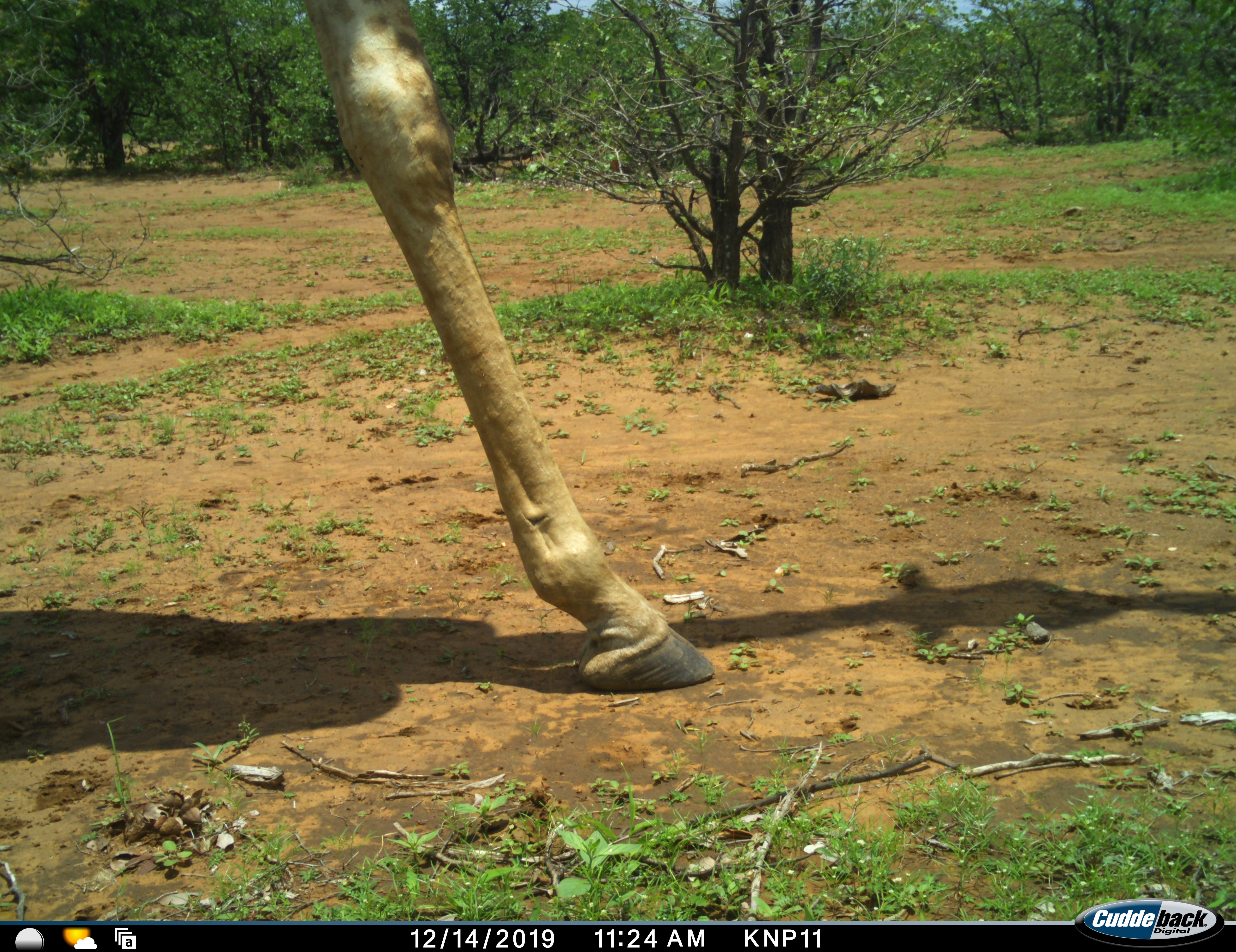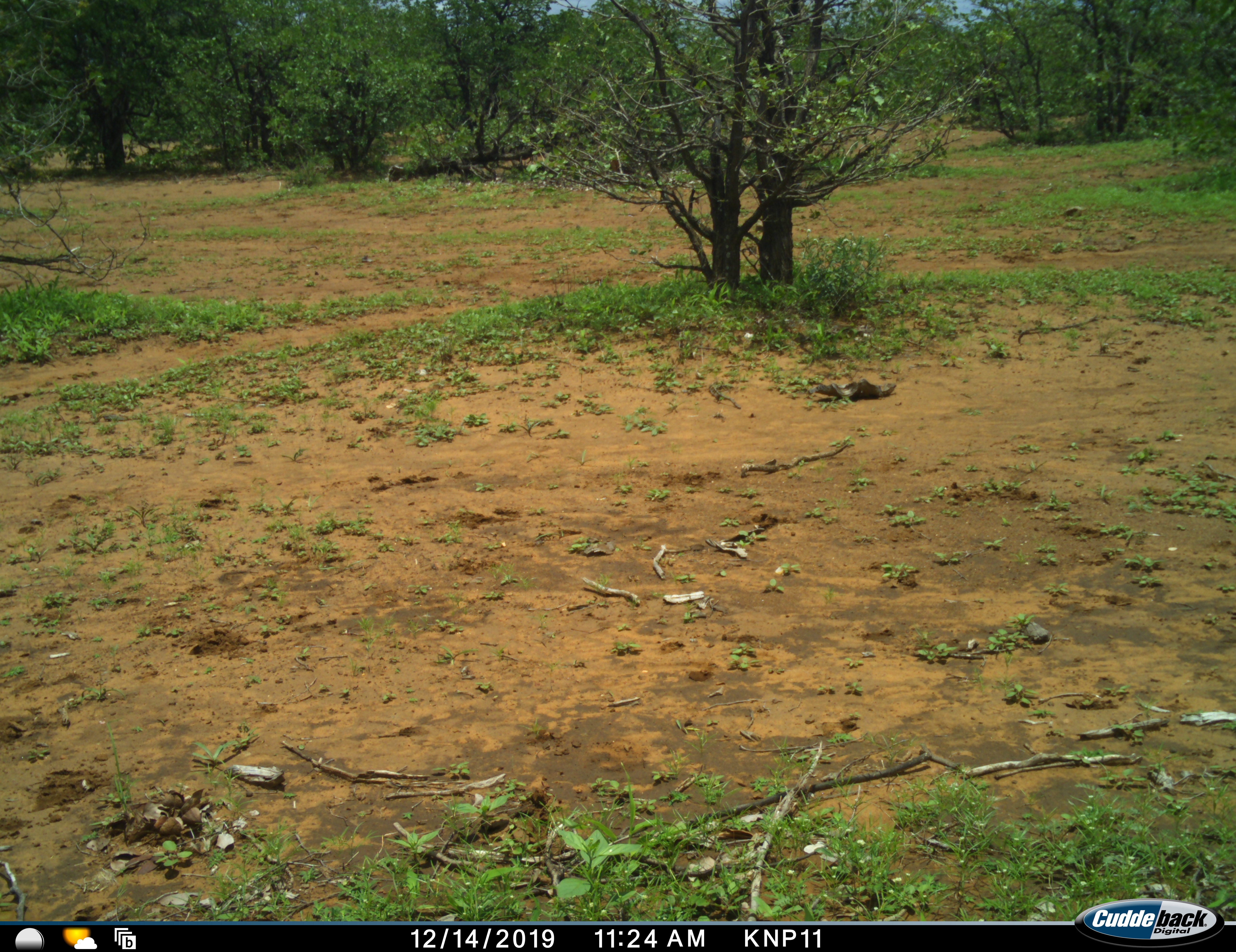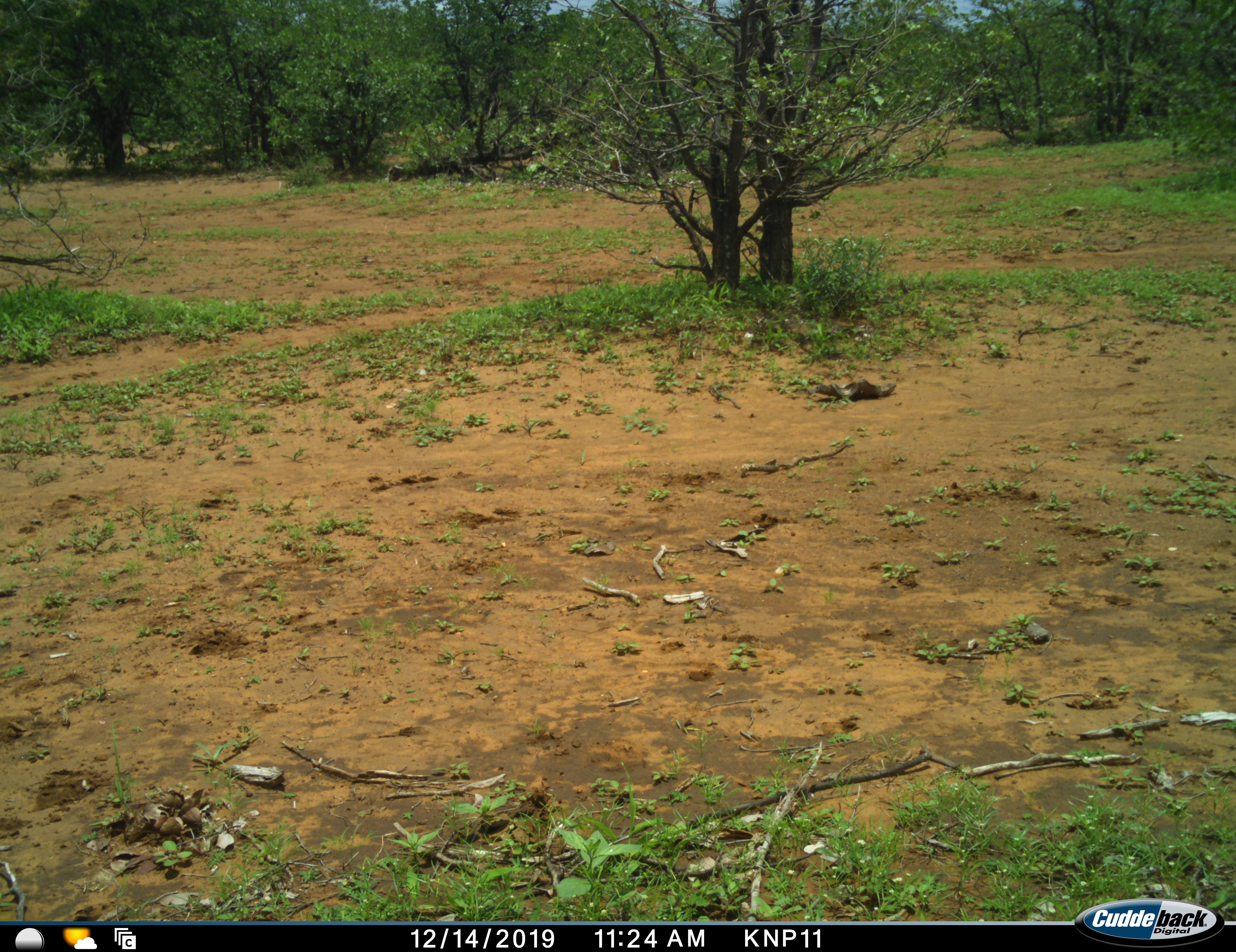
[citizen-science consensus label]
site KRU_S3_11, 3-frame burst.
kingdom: Animalia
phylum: Chordata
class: Mammalia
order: Artiodactyla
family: Giraffidae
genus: Giraffa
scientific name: Giraffa camelopardalis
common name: giraffe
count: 1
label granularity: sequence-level